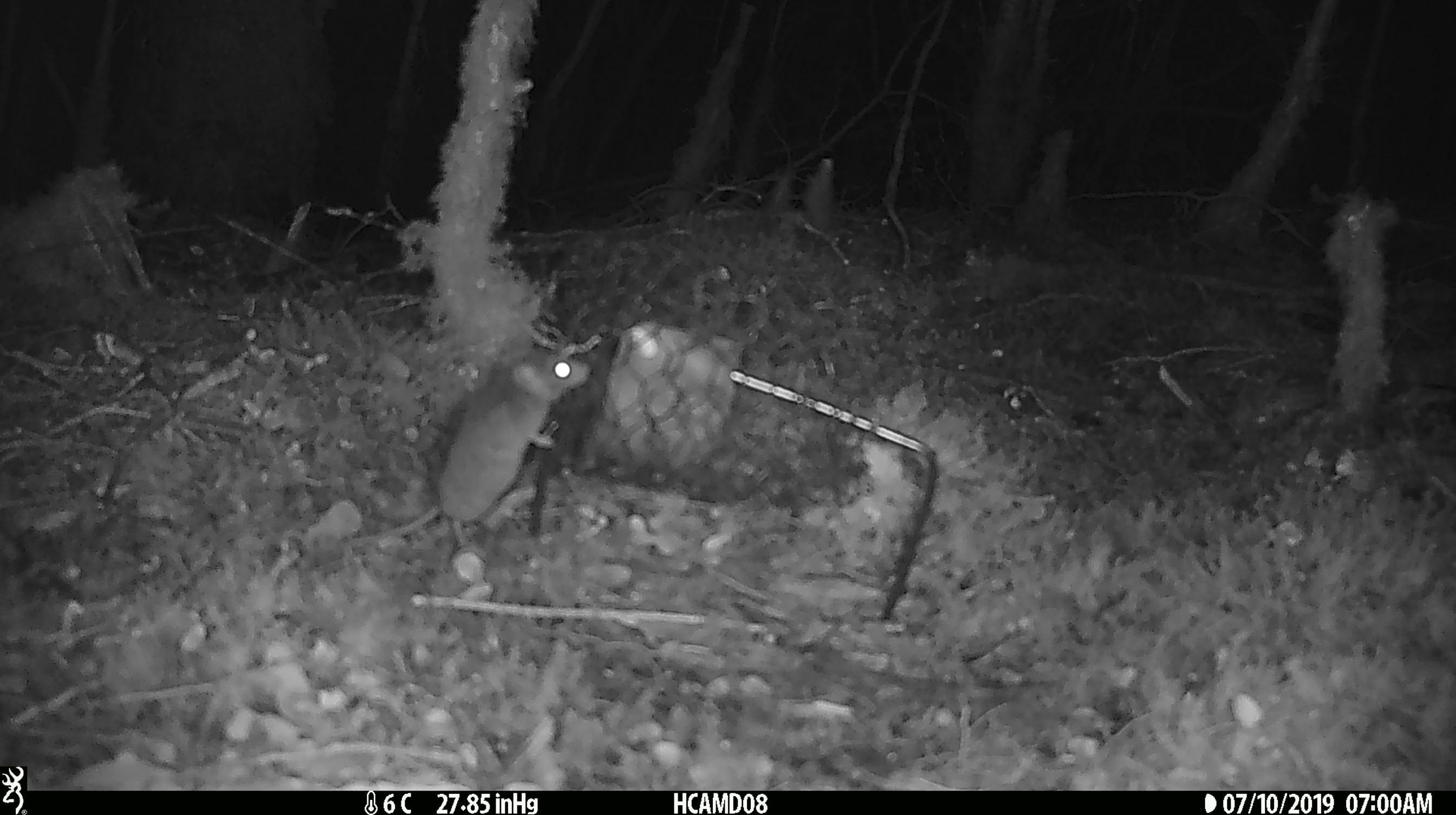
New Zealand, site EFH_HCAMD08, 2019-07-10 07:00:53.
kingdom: Animalia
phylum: Chordata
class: Mammalia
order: Rodentia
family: Muridae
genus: Mus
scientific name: Mus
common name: mouse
Mouse (Mus).